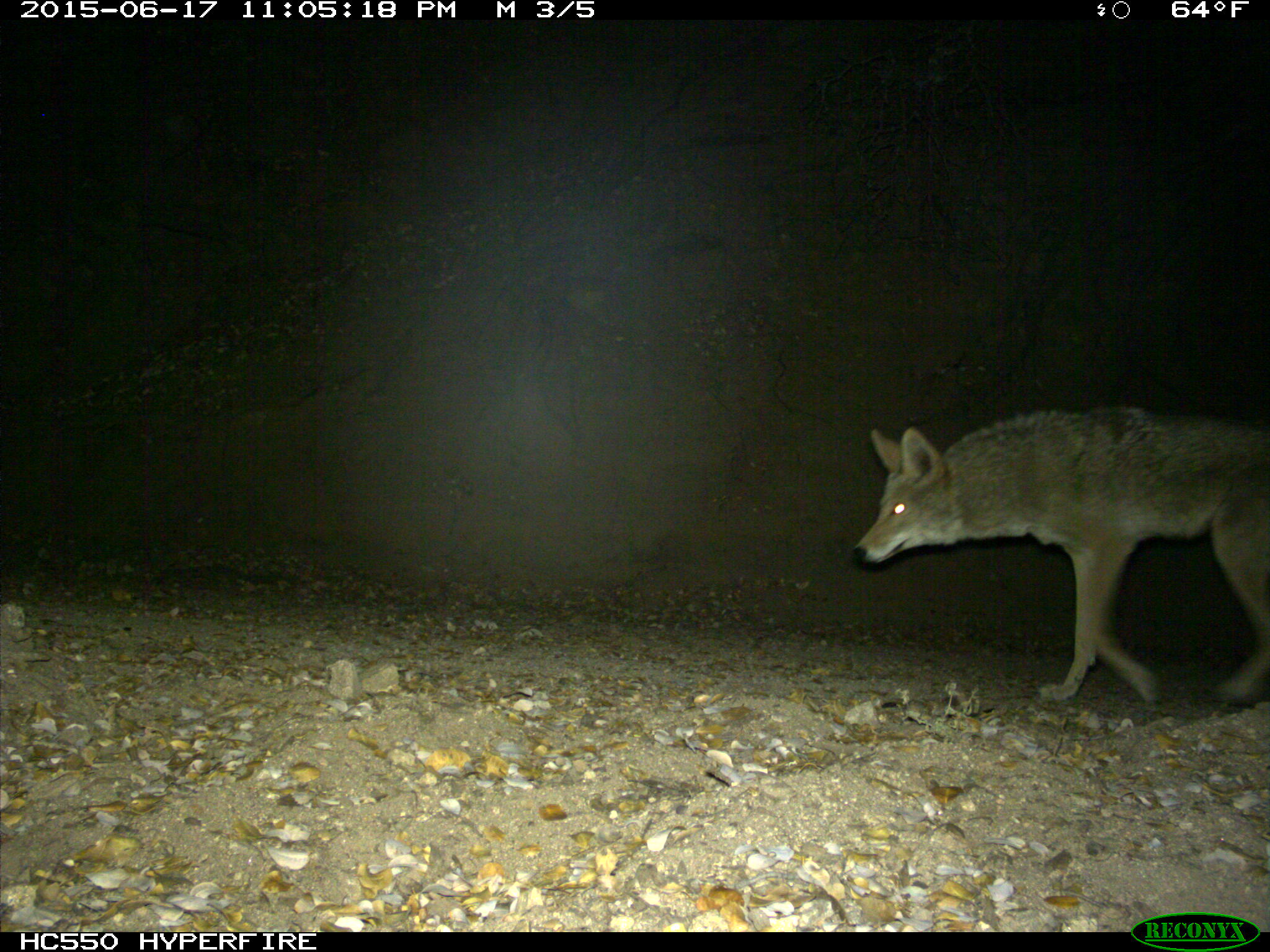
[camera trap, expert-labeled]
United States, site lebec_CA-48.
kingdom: Animalia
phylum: Chordata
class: Mammalia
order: Carnivora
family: Canidae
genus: Canis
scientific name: Canis latrans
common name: coyote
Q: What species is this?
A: Canis latrans (coyote).